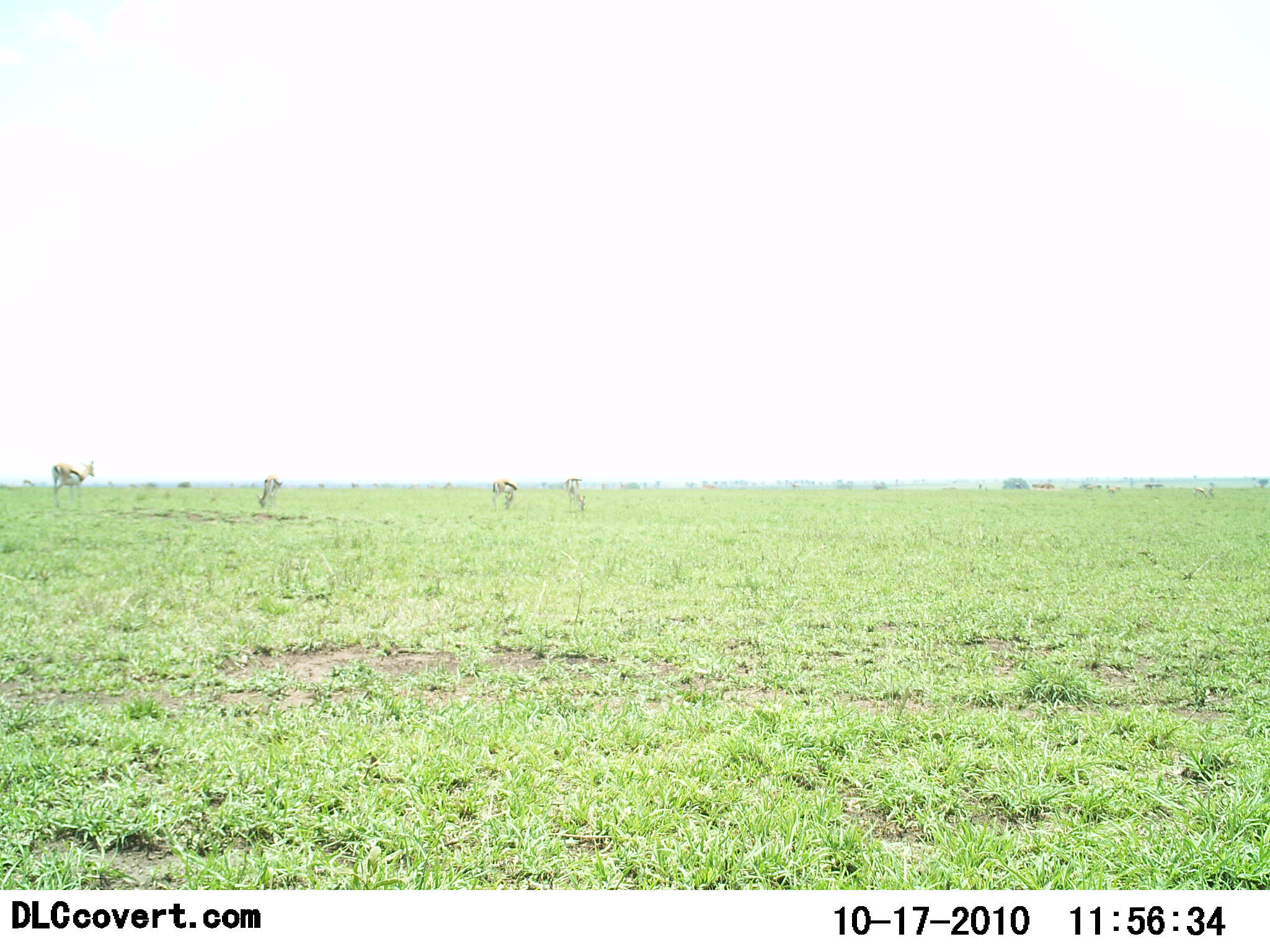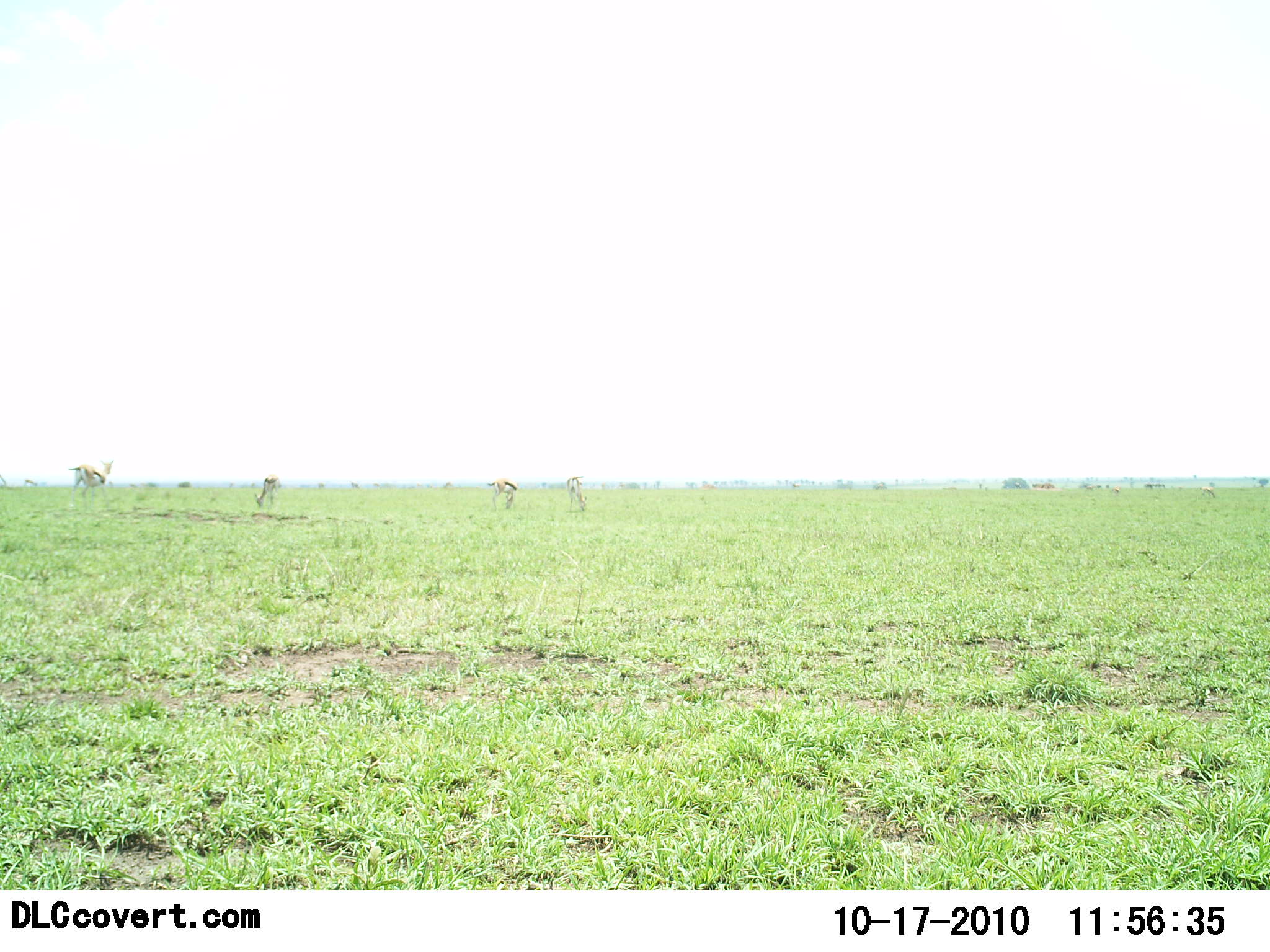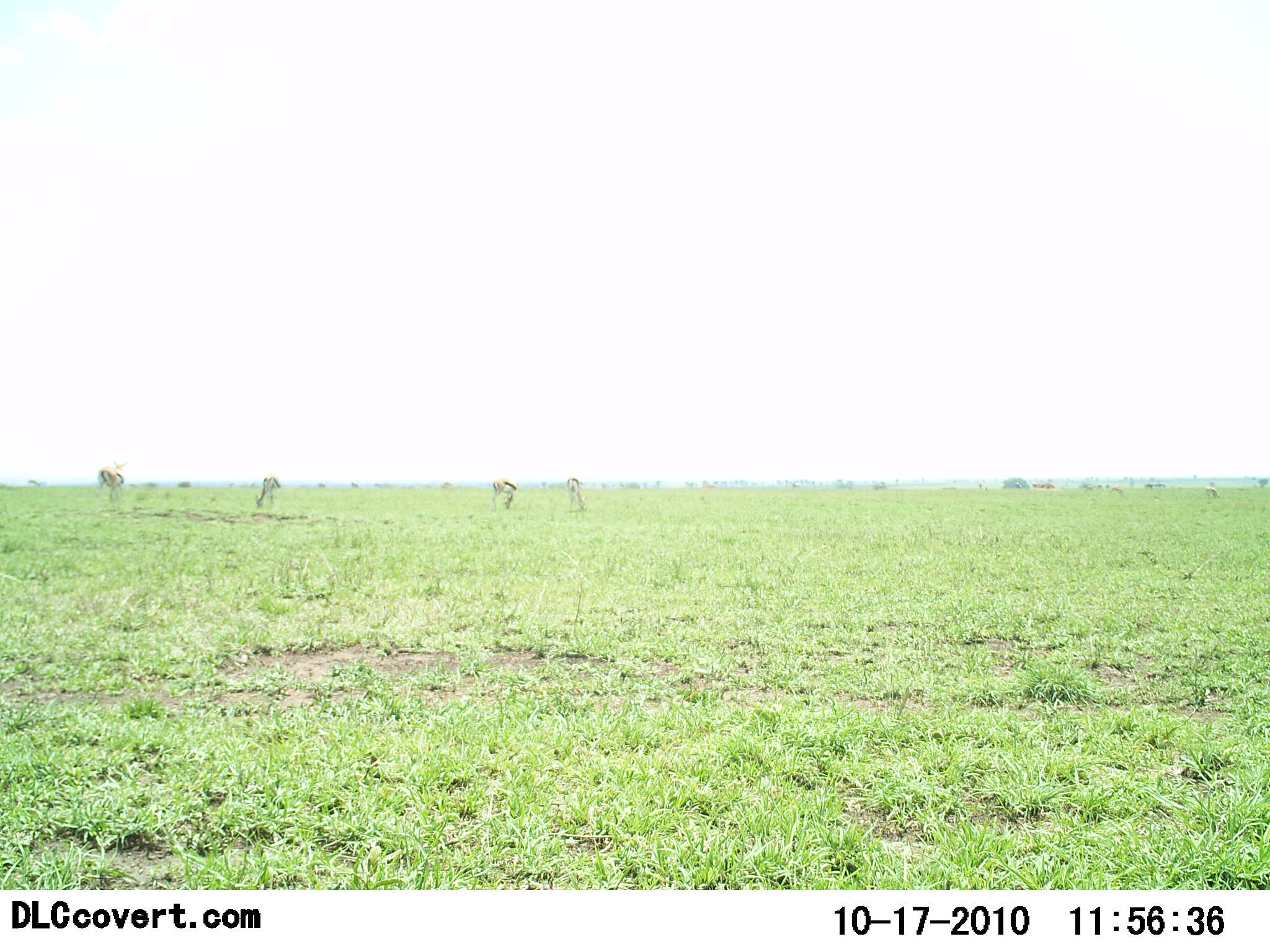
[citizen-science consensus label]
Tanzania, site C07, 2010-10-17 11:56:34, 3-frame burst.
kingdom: Animalia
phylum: Chordata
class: Mammalia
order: Artiodactyla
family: Bovidae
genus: Eudorcas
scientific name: Eudorcas thomsonii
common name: thomson's gazelle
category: gazellethomsons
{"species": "gazellethomsons (thomson's gazelle) (Eudorcas thomsonii)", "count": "4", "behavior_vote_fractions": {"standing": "33%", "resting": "0%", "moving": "42%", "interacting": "0%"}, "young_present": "0%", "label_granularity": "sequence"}